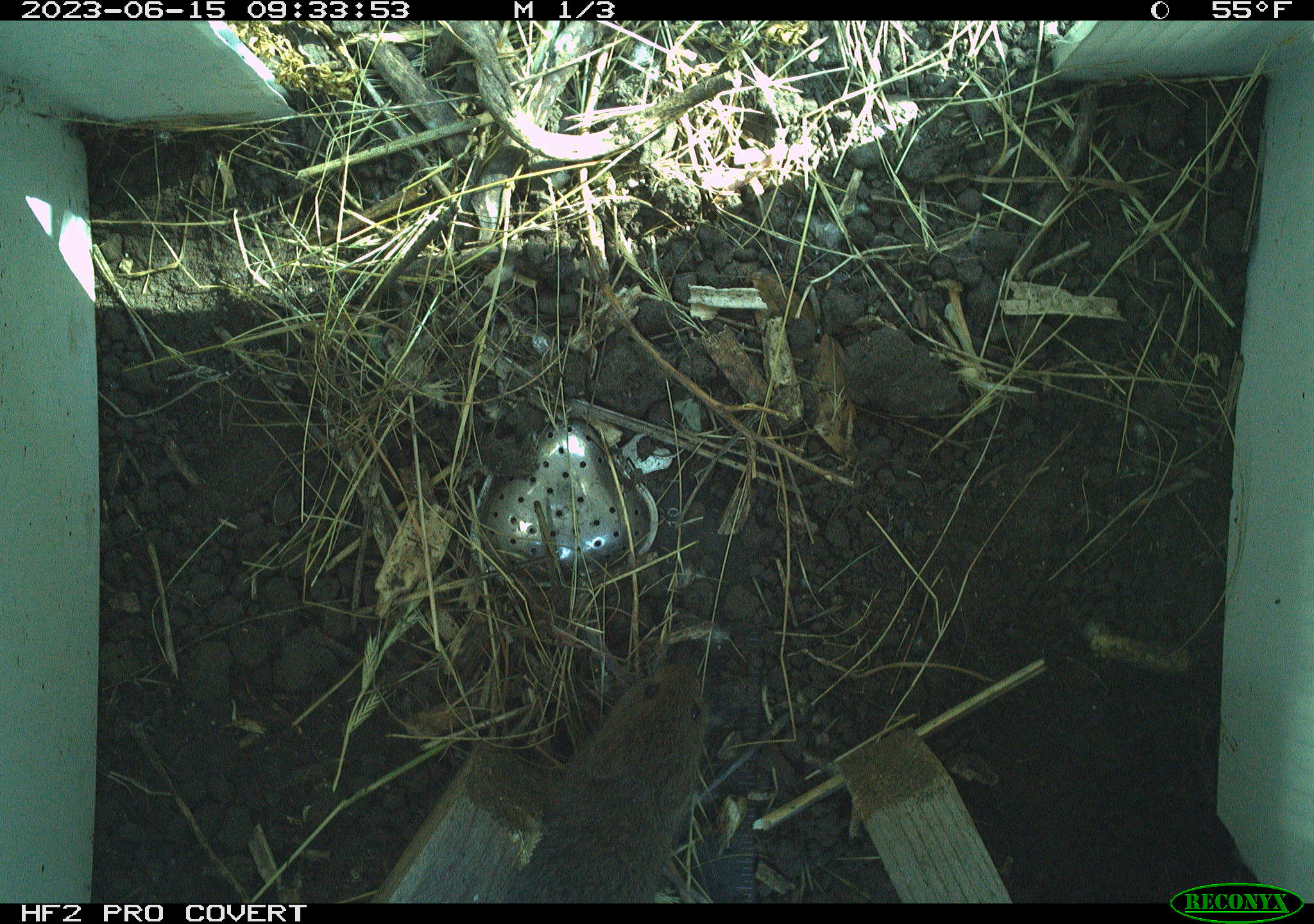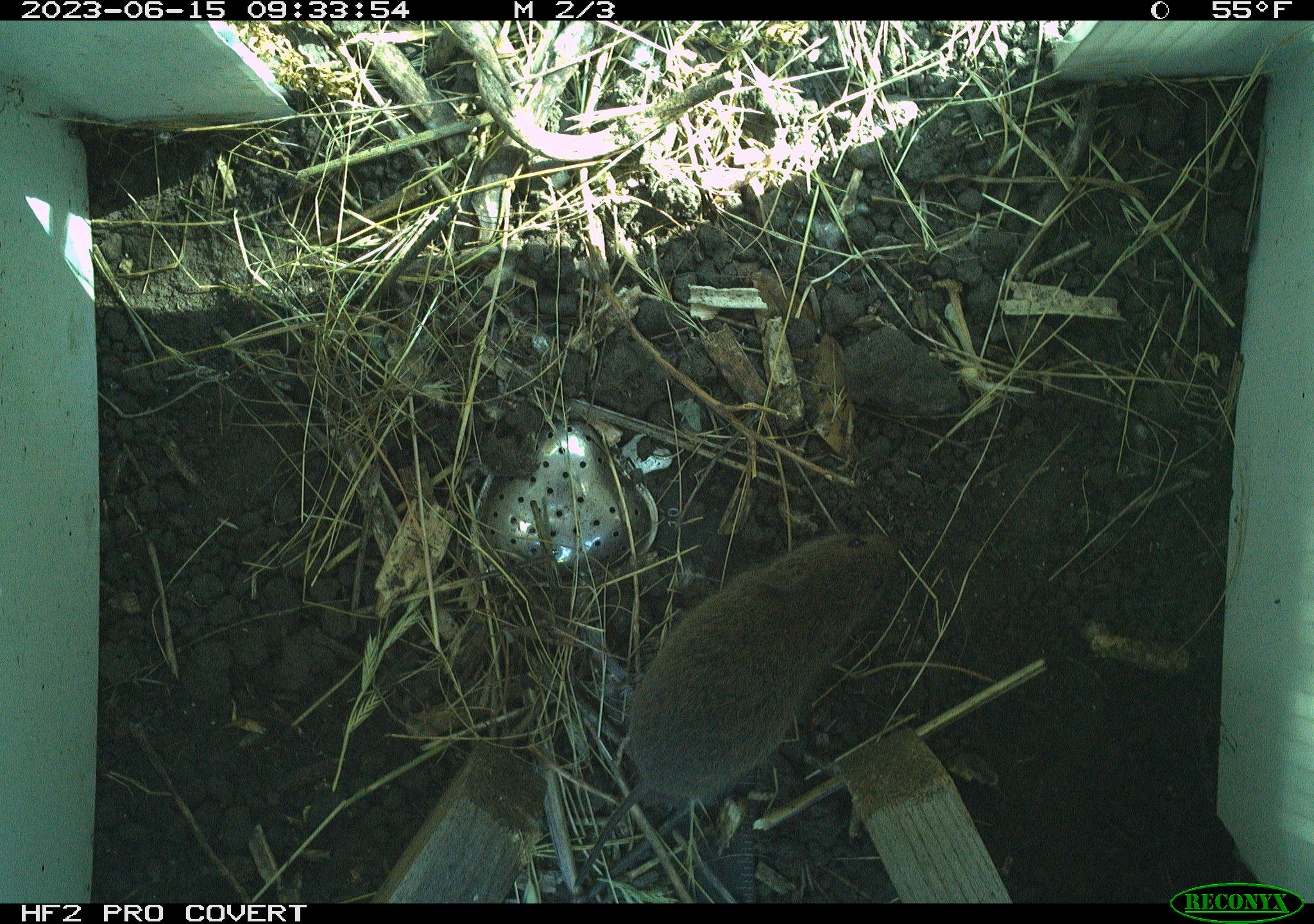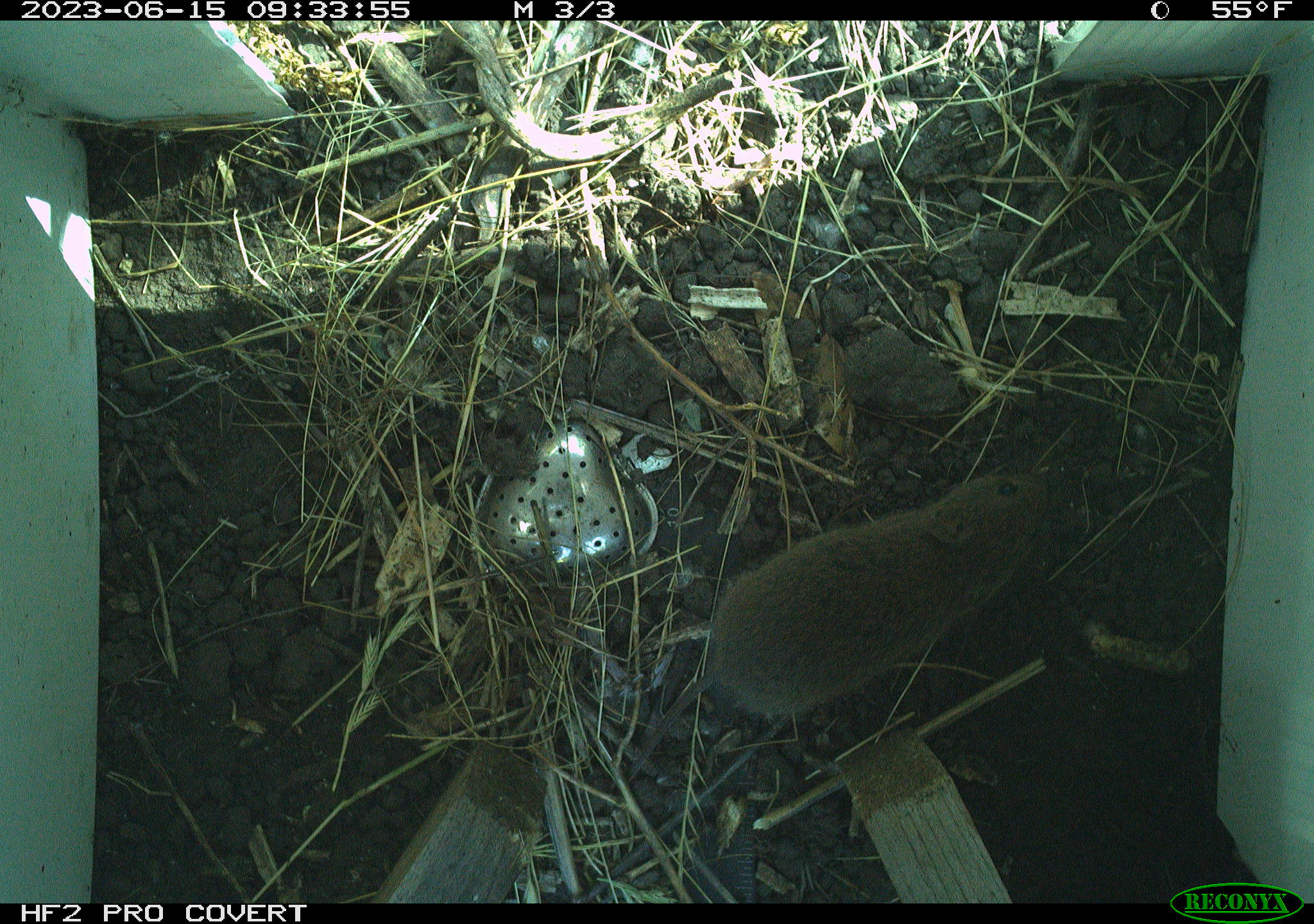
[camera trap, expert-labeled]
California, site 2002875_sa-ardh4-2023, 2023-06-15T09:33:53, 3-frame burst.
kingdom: Animalia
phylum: Chordata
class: Mammalia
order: Rodentia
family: Cricetidae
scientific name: Arvicolinae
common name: voles, lemmings, and muskrats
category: arvicolinae subfamily